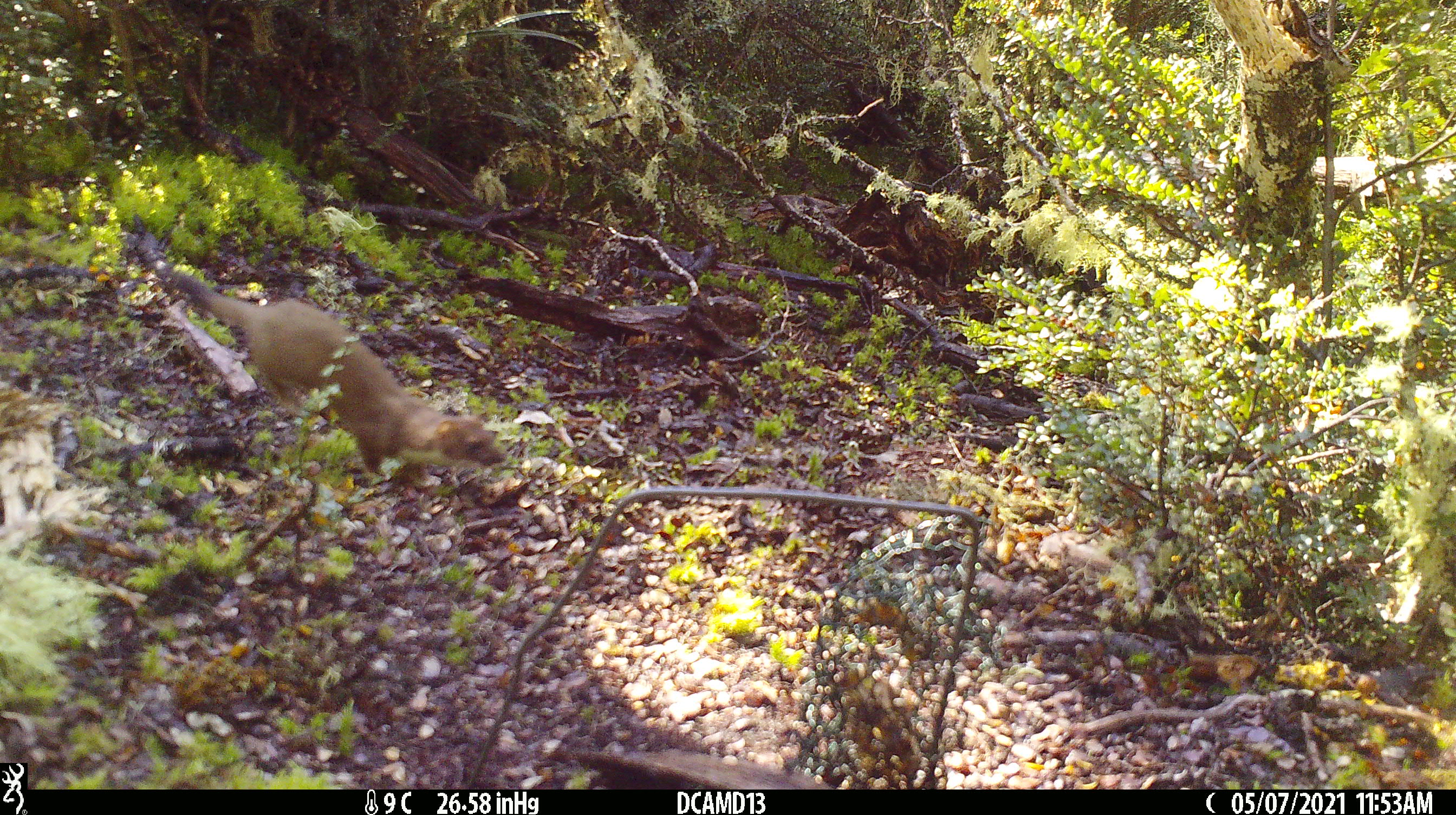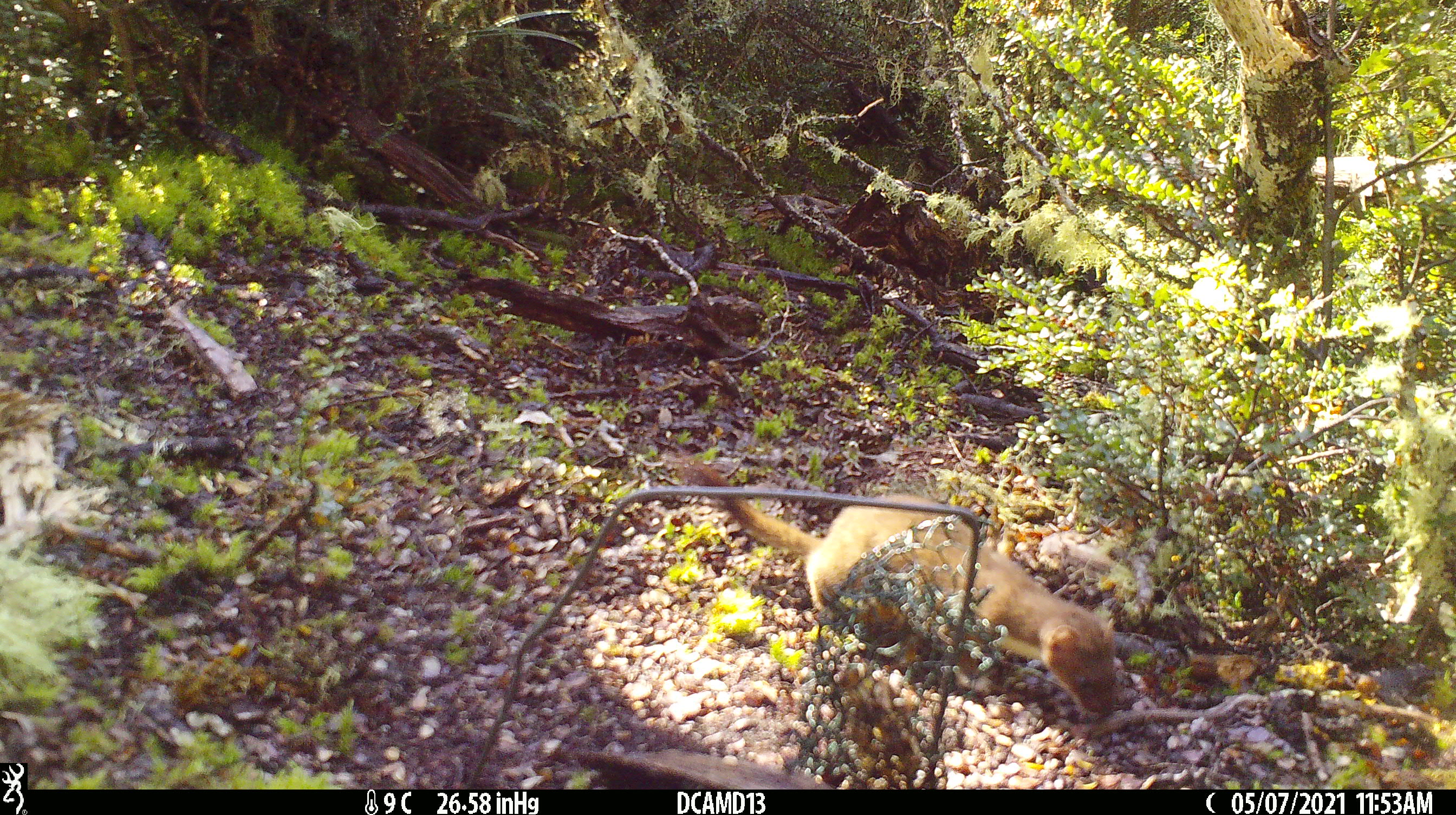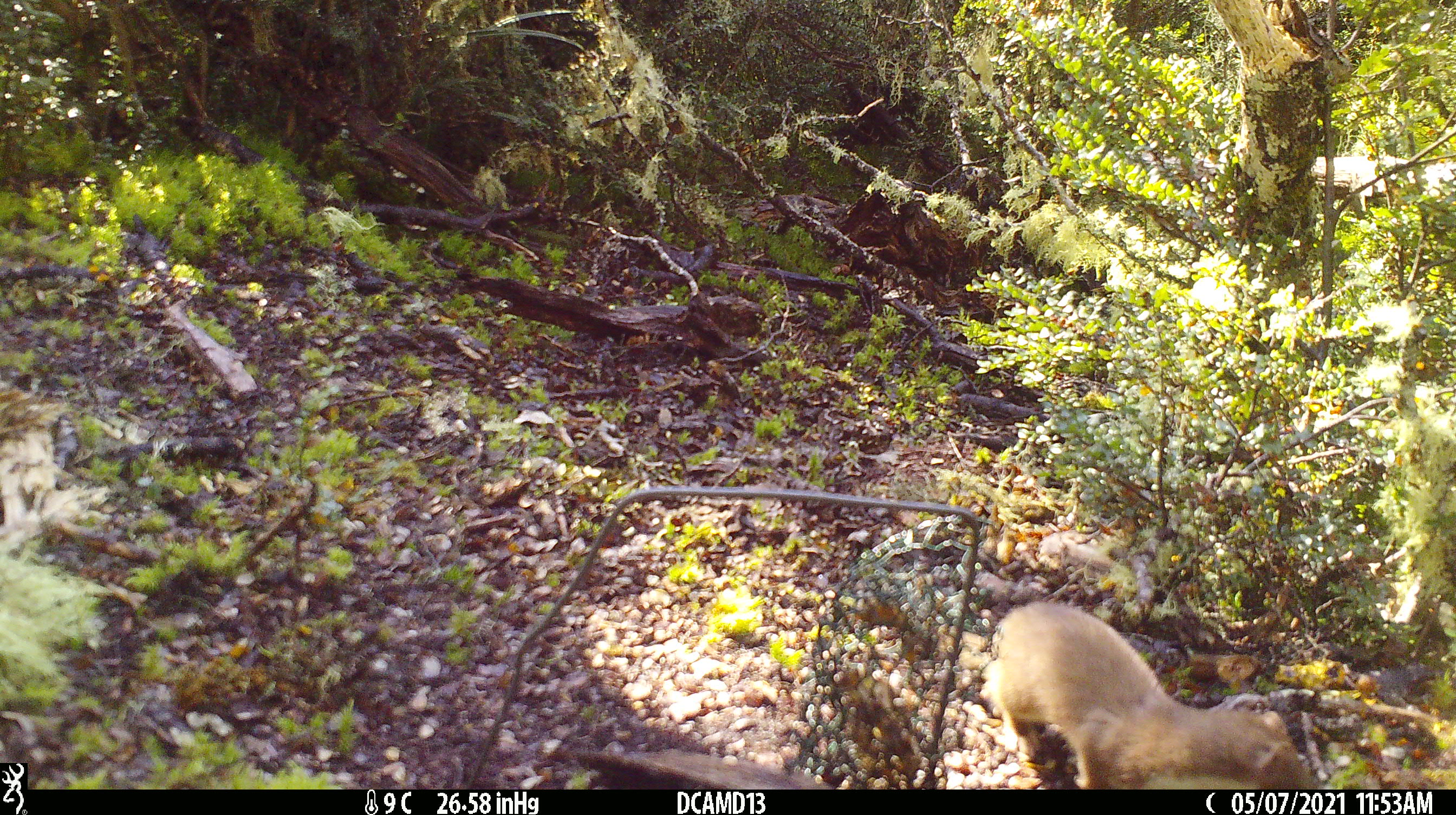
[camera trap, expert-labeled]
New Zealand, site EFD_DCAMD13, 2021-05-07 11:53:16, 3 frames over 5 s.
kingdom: Animalia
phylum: Chordata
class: Mammalia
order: Carnivora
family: Mustelidae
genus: Mustela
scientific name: Mustela erminea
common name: stoat